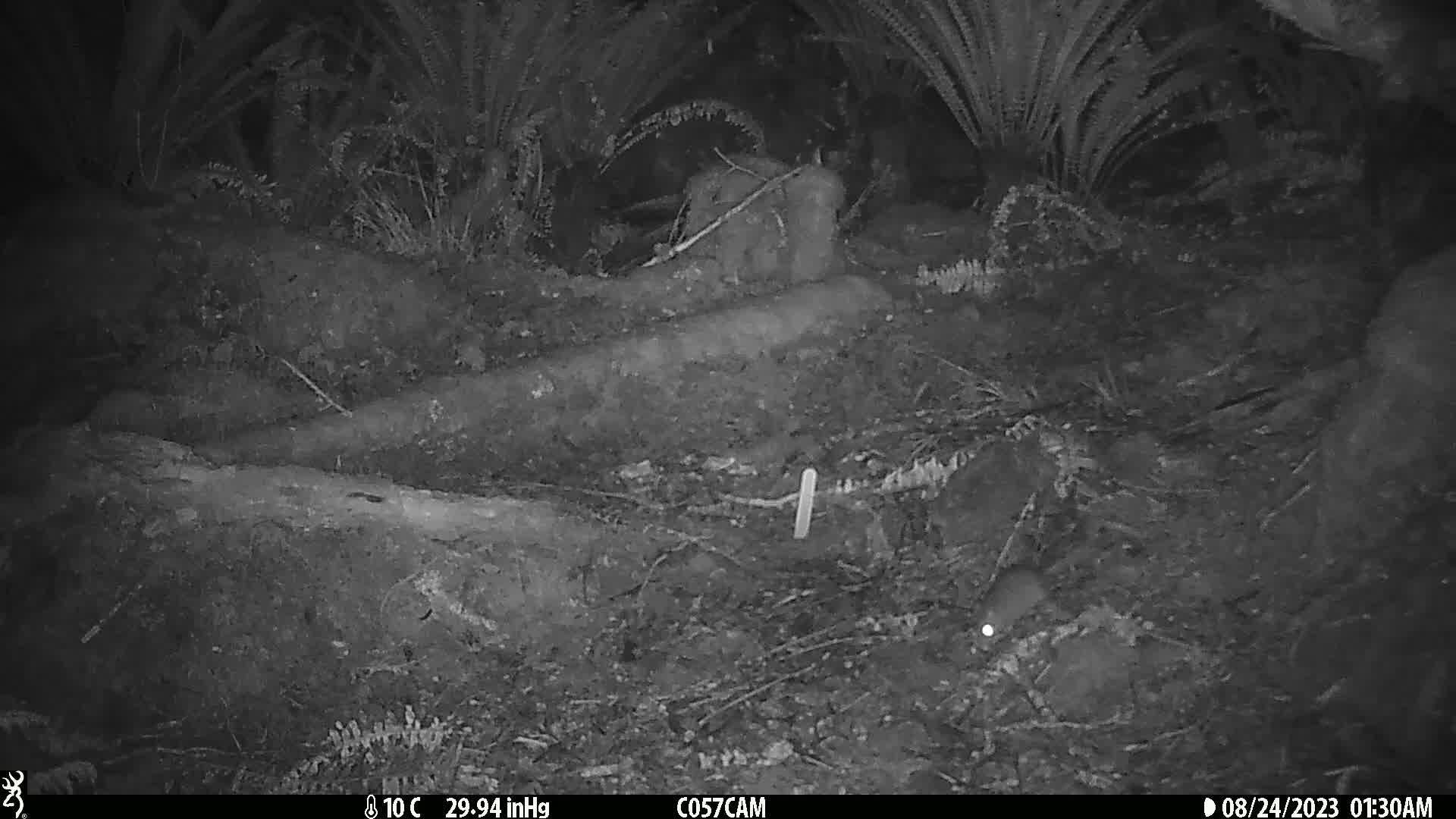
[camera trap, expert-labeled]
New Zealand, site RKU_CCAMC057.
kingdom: Animalia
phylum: Chordata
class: Mammalia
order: Rodentia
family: Muridae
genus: Rattus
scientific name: Rattus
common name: rat